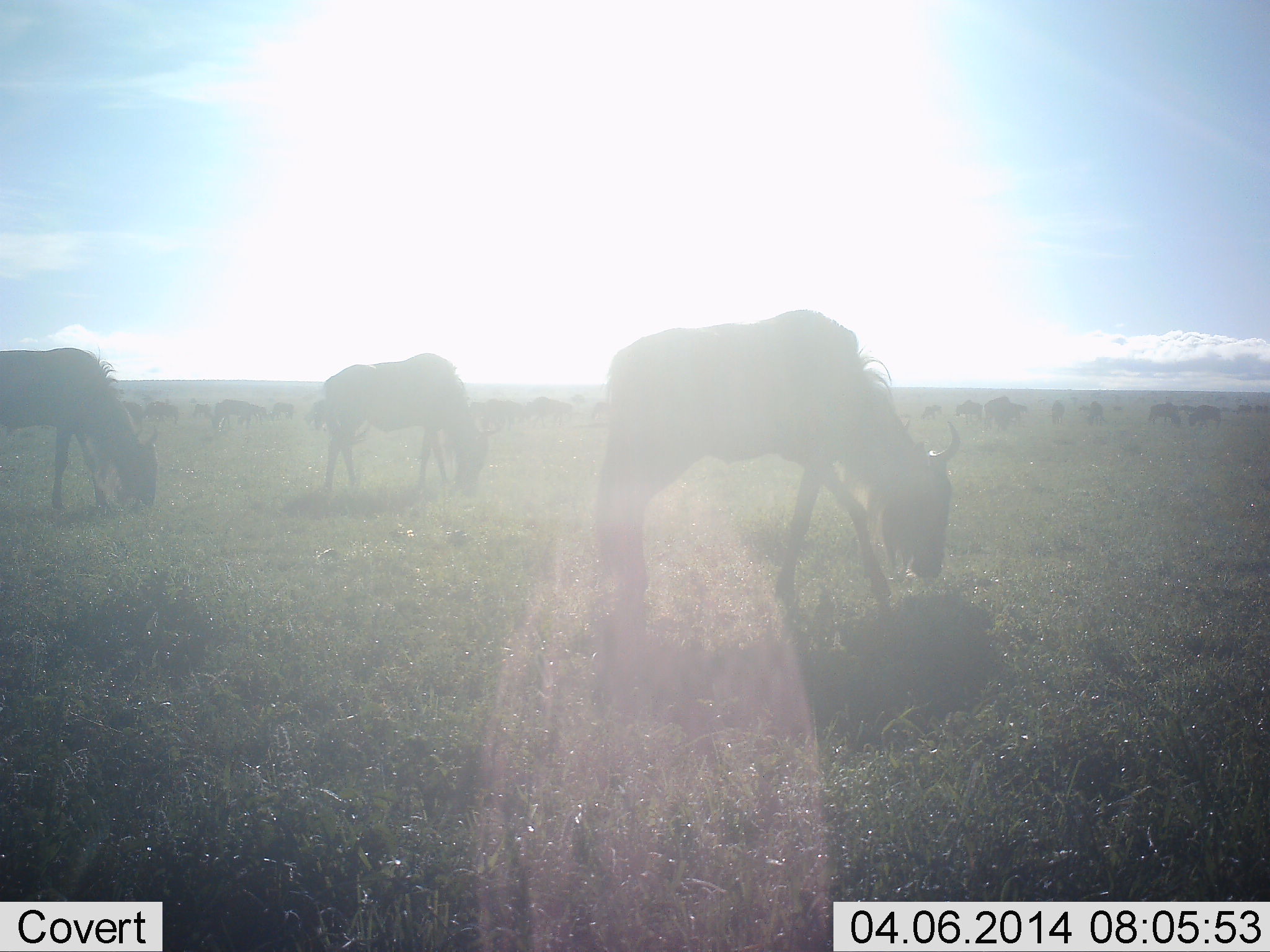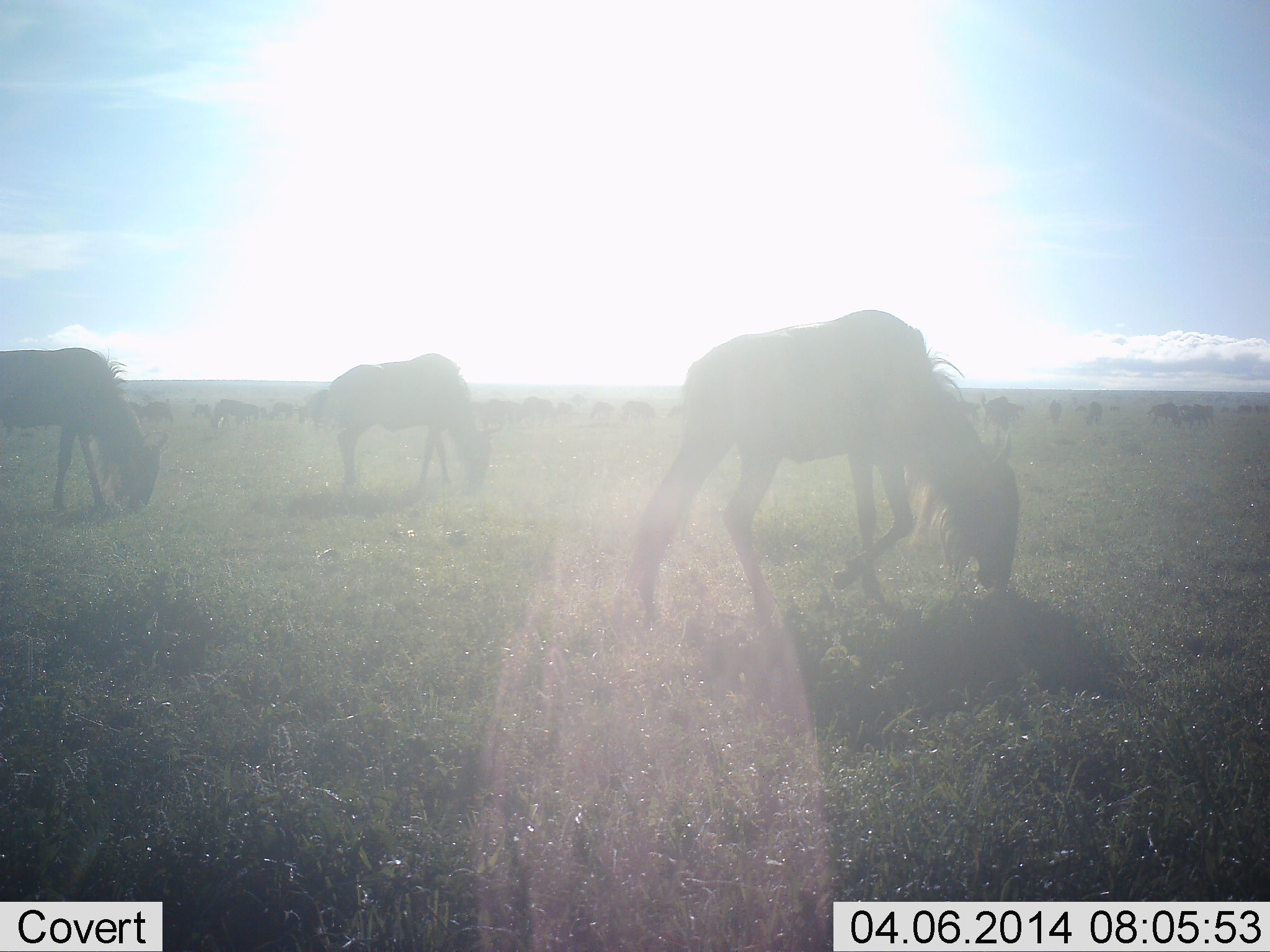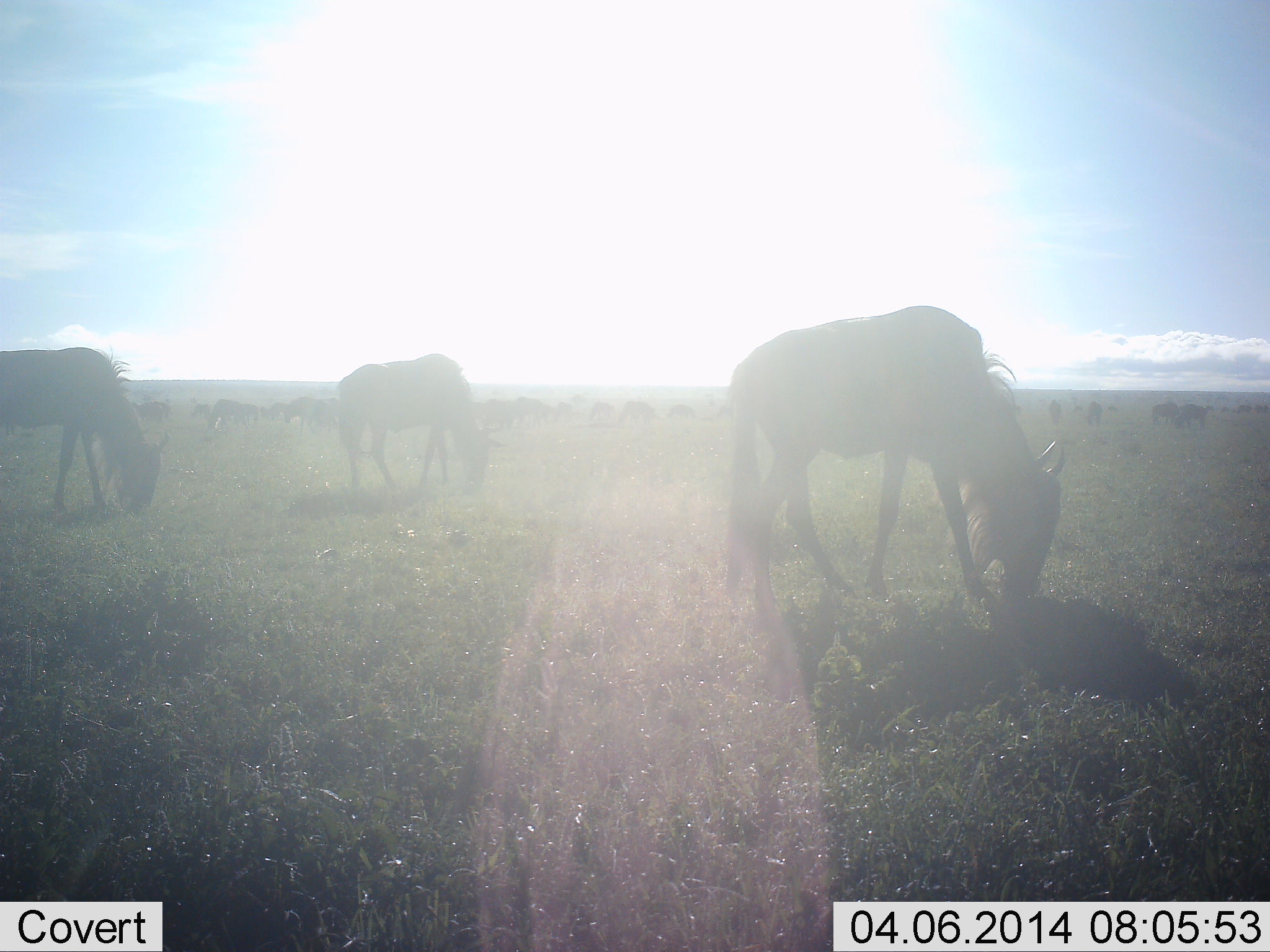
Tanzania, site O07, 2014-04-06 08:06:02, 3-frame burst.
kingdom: Animalia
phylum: Chordata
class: Mammalia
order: Artiodactyla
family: Bovidae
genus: Connochaetes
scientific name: Connochaetes taurinus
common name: blue wildebeest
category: wildebeest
Wildebeest (blue wildebeest) (Connochaetes taurinus), count 11-50. Behavior (volunteer vote fractions): standing 30%, resting 2%, moving 37%, interacting 2%. Young present (vote fraction): 0%. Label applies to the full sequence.